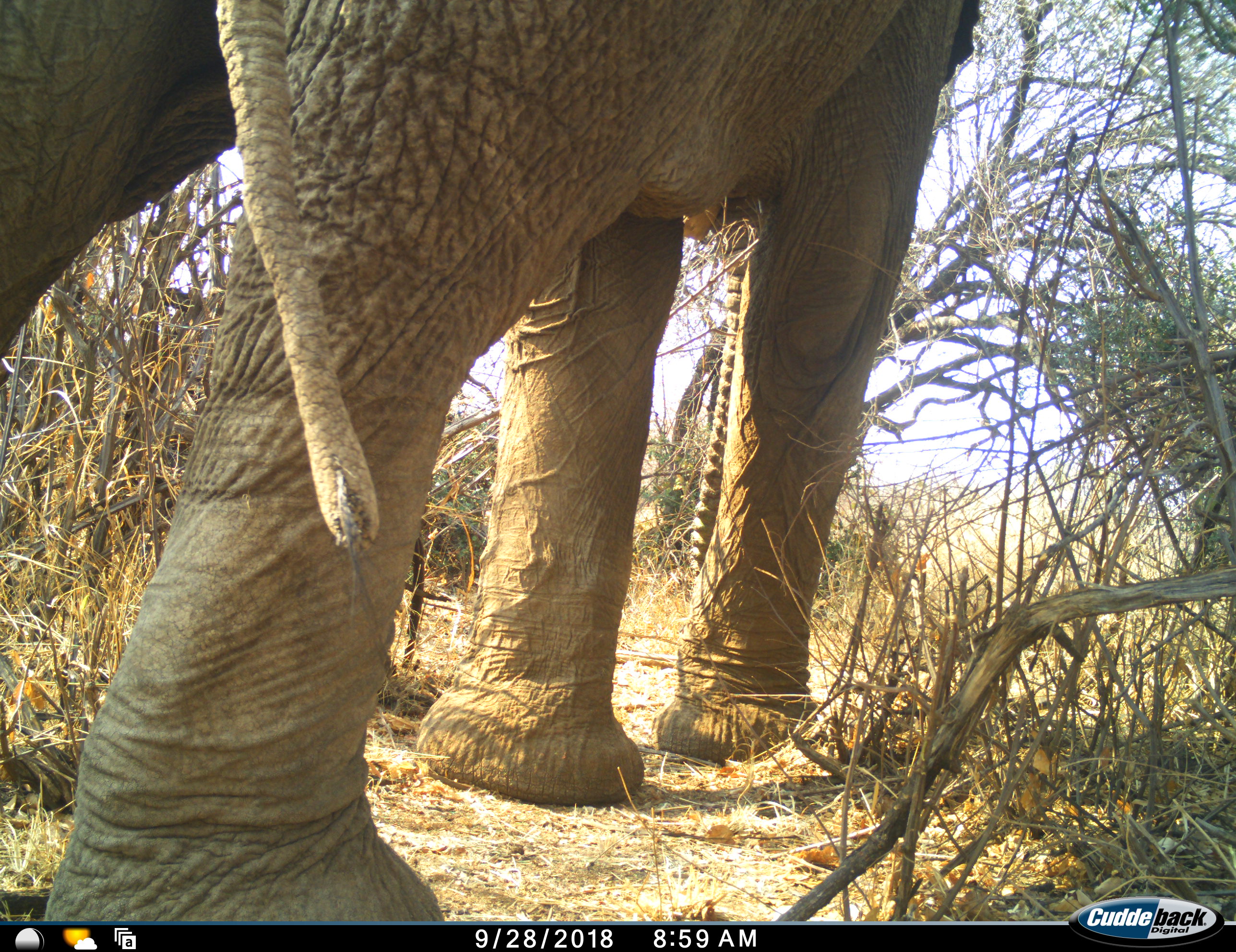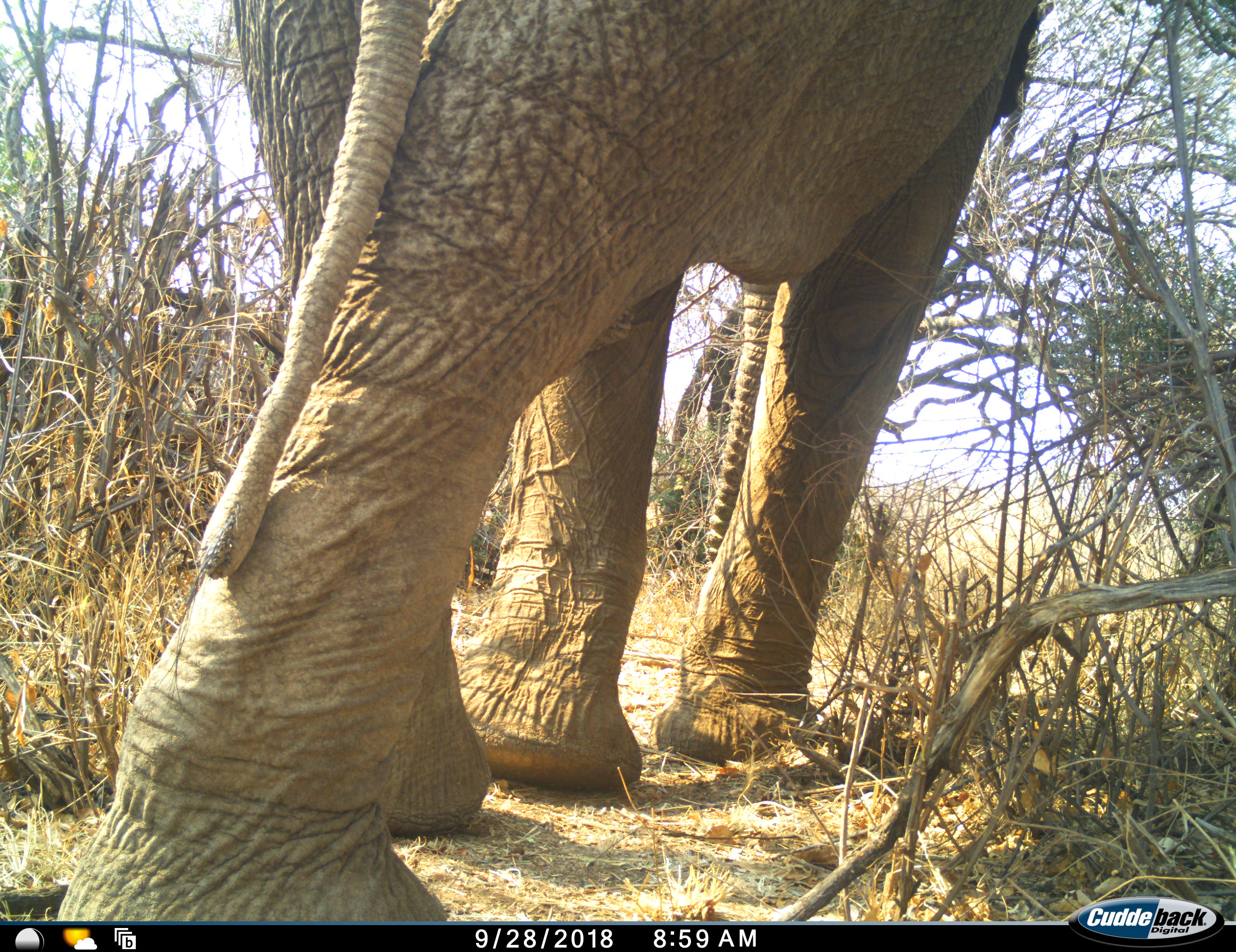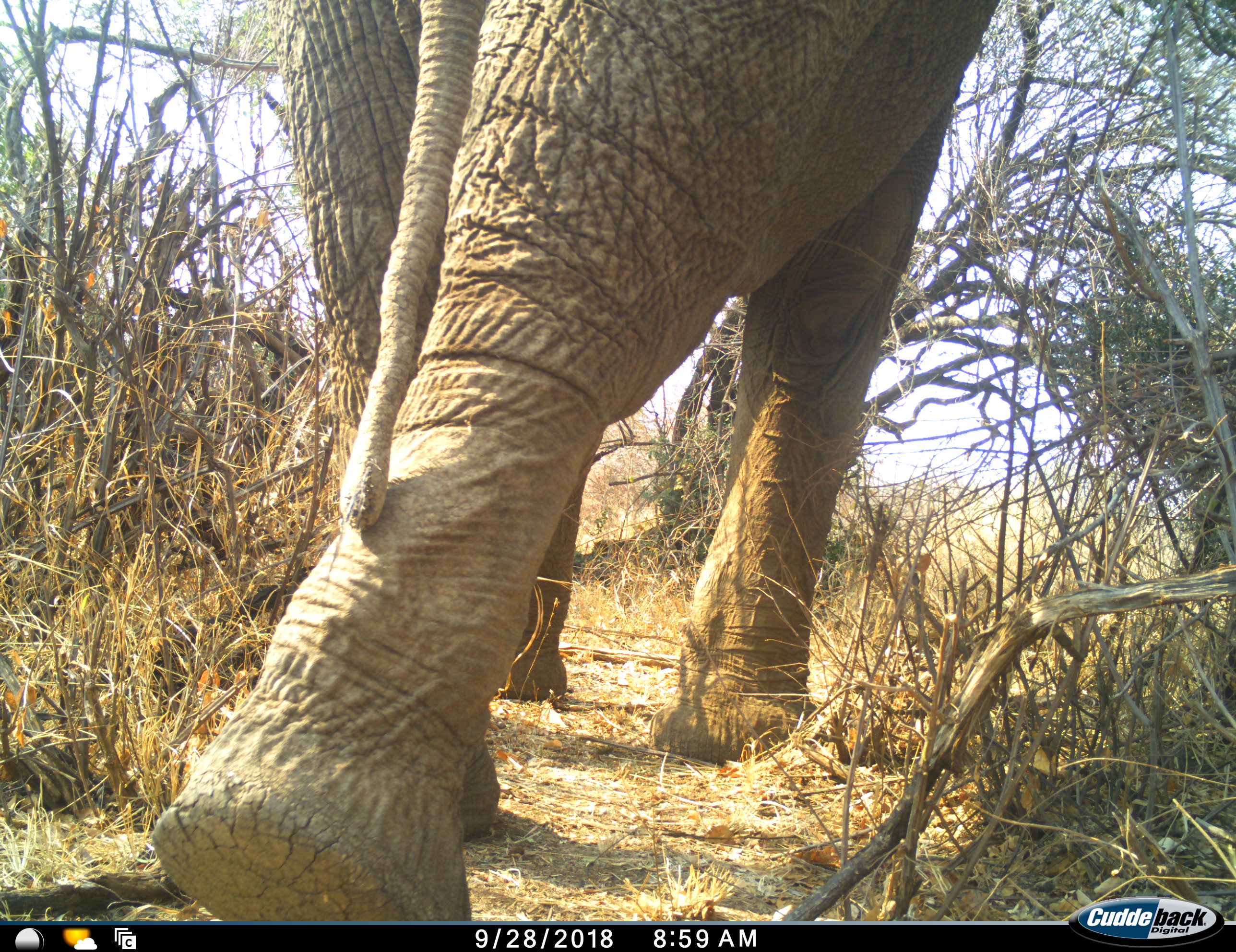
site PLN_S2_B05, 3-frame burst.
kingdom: Animalia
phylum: Chordata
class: Mammalia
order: Proboscidea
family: Elephantidae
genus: Loxodonta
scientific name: Loxodonta africana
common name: african bush elephant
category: elephant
Elephant (african bush elephant) (Loxodonta africana), count 1. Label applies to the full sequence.